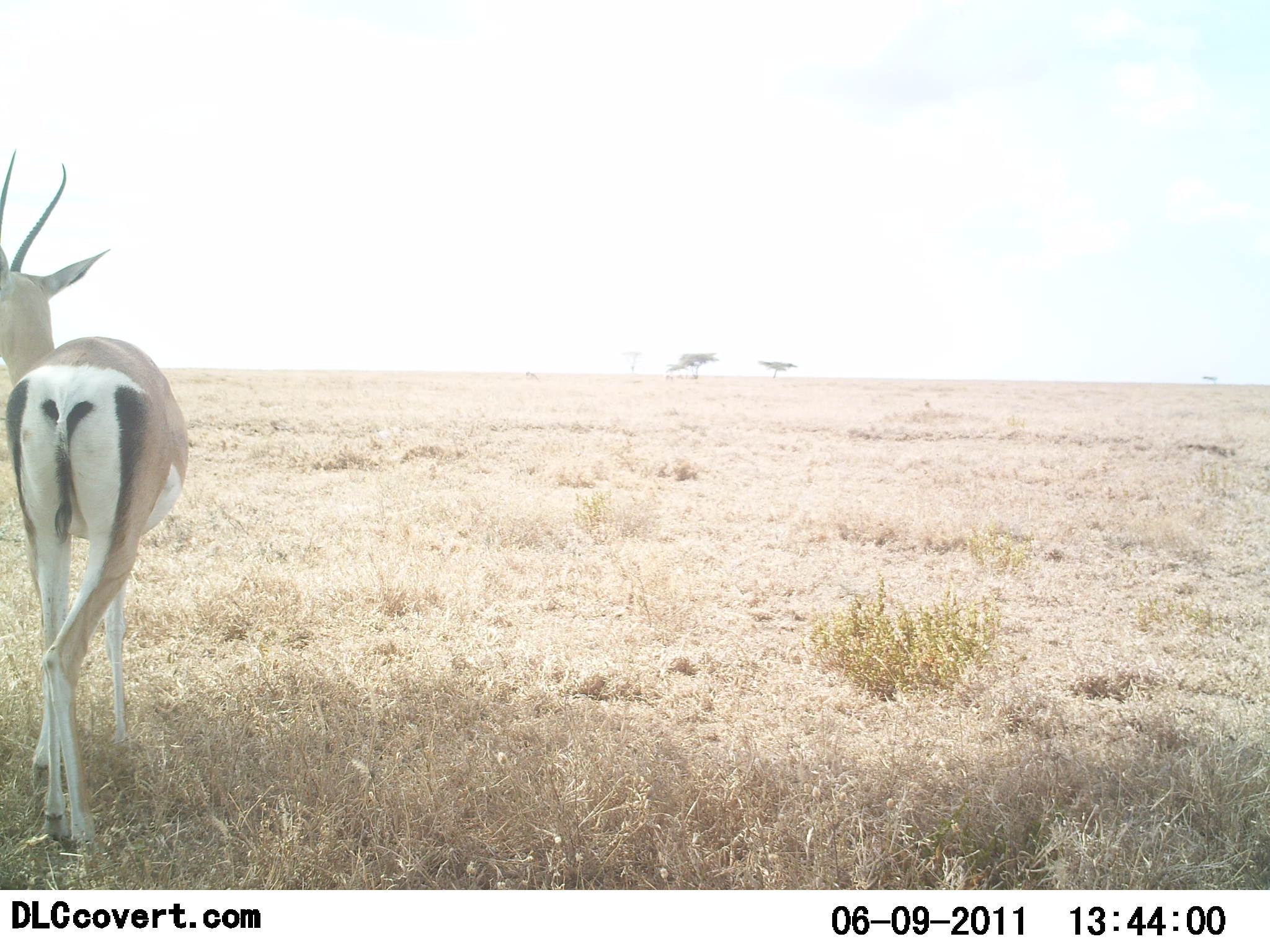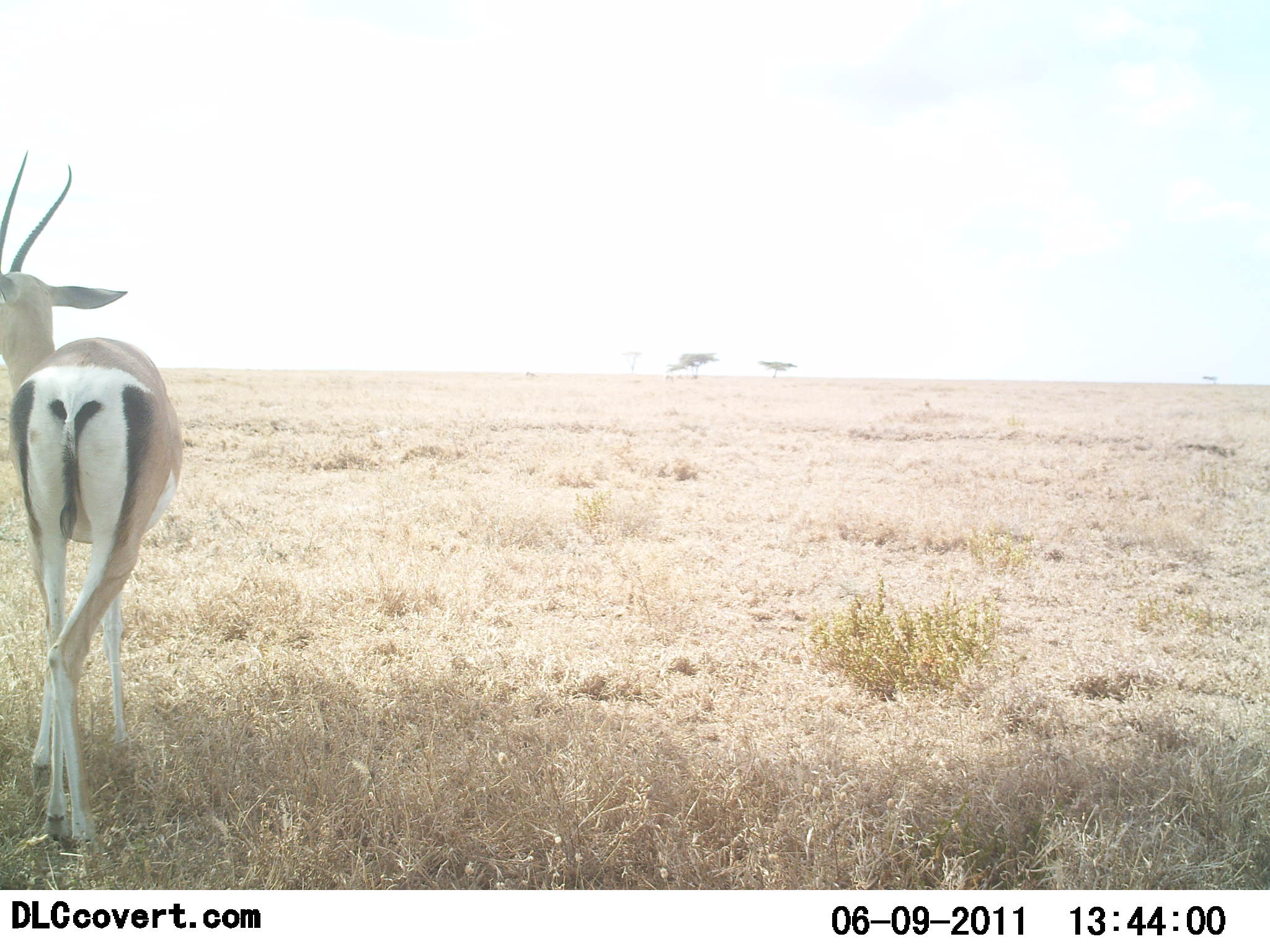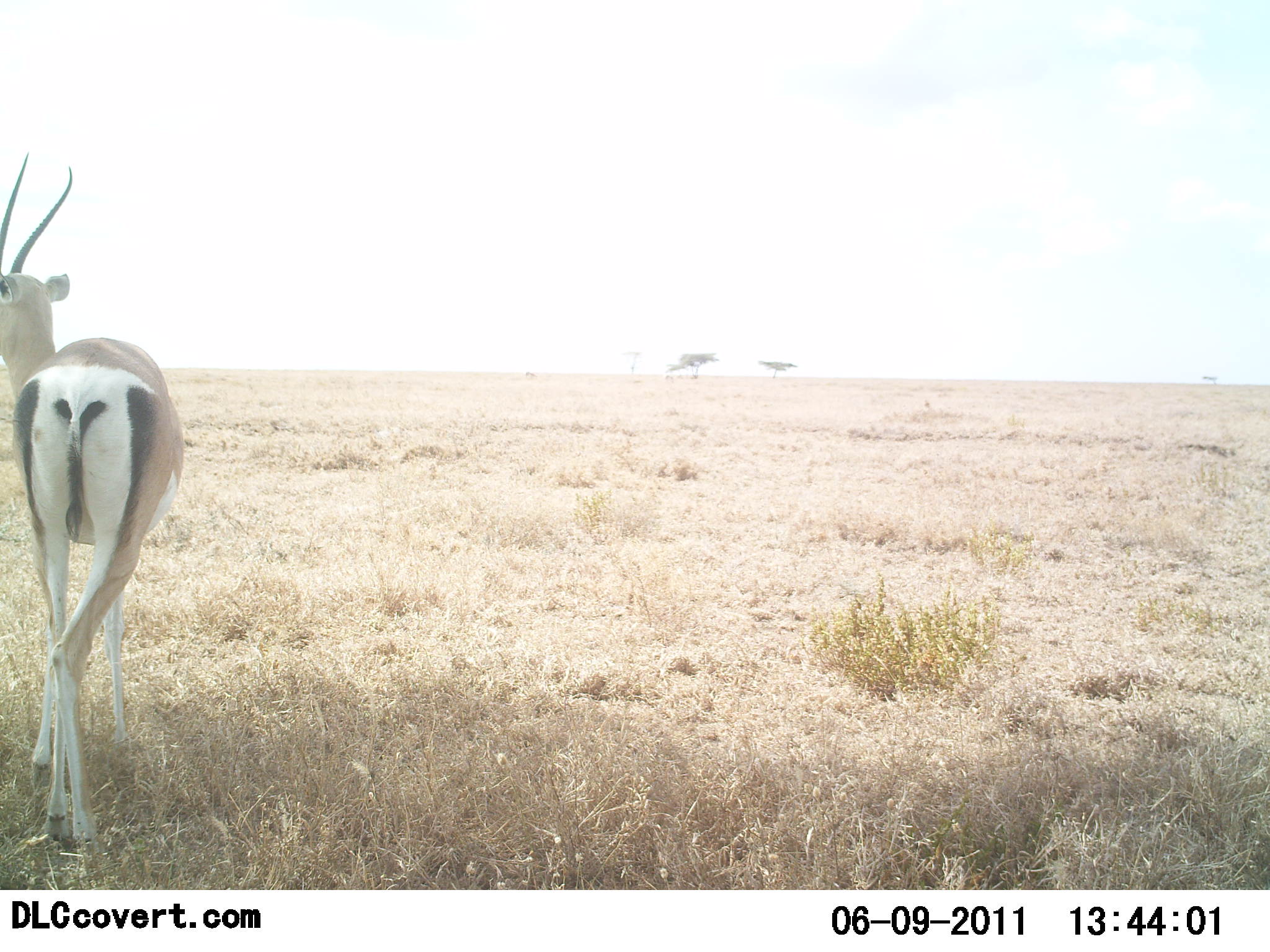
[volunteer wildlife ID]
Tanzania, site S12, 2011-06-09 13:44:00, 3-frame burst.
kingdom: Animalia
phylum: Chordata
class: Mammalia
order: Artiodactyla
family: Bovidae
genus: Nanger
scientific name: Nanger granti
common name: grant's gazelle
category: gazellegrants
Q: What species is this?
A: Gazellegrants (grant's gazelle) (Nanger granti).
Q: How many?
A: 1.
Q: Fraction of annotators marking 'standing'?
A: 92%.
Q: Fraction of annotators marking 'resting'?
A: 0%.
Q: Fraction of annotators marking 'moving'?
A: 8%.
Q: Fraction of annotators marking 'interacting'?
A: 0%.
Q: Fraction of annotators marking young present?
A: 0%.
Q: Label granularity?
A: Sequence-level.